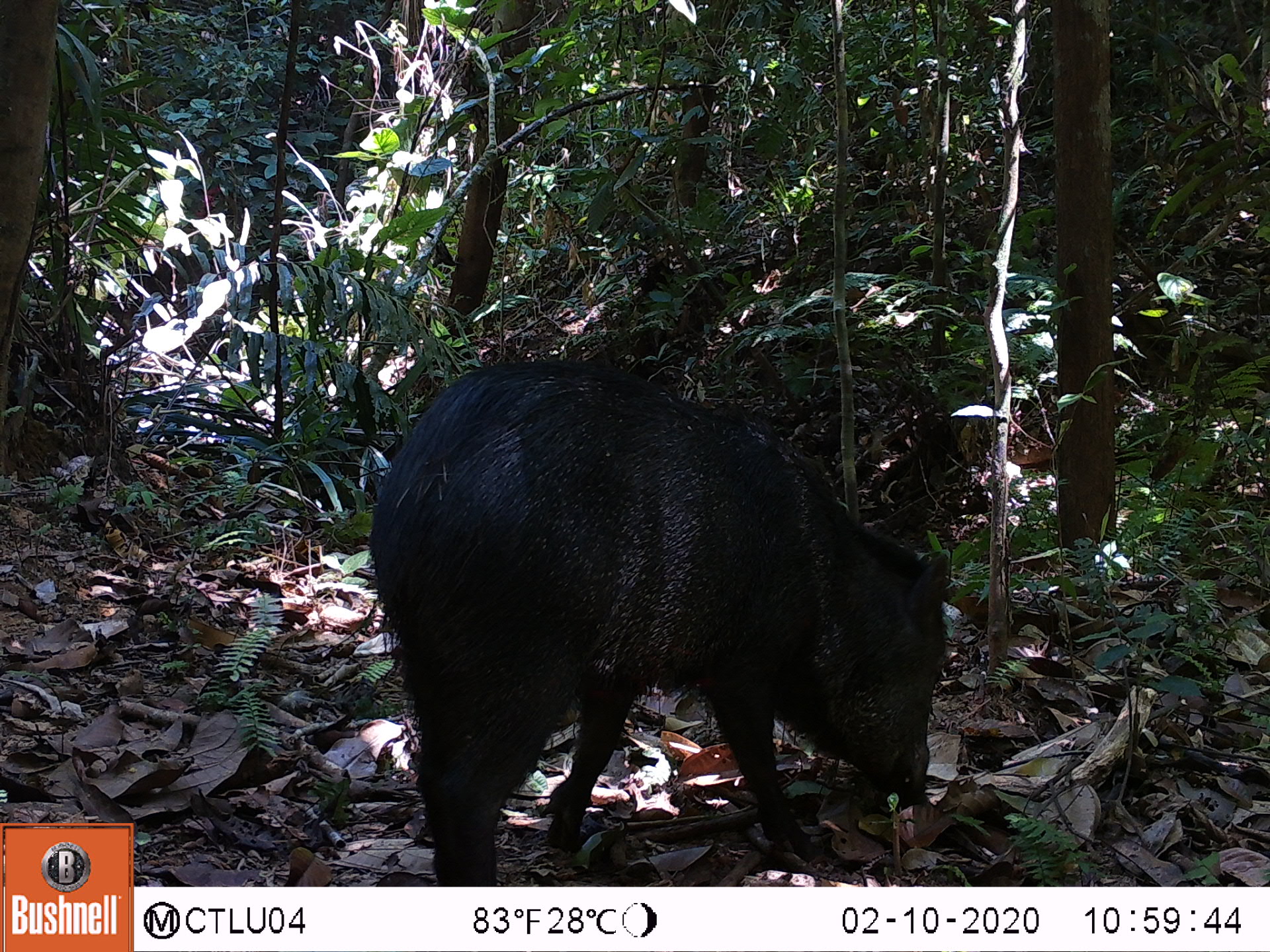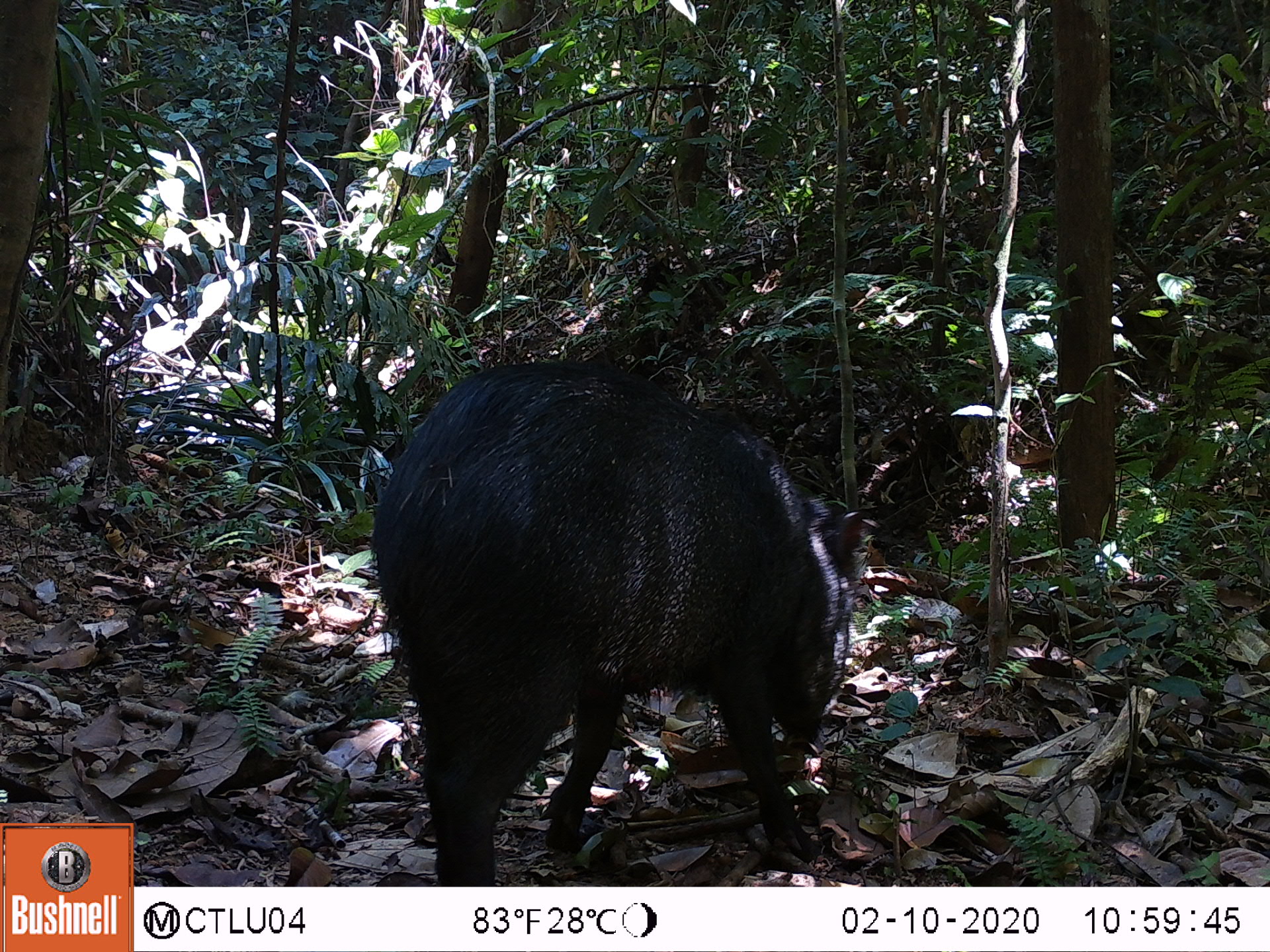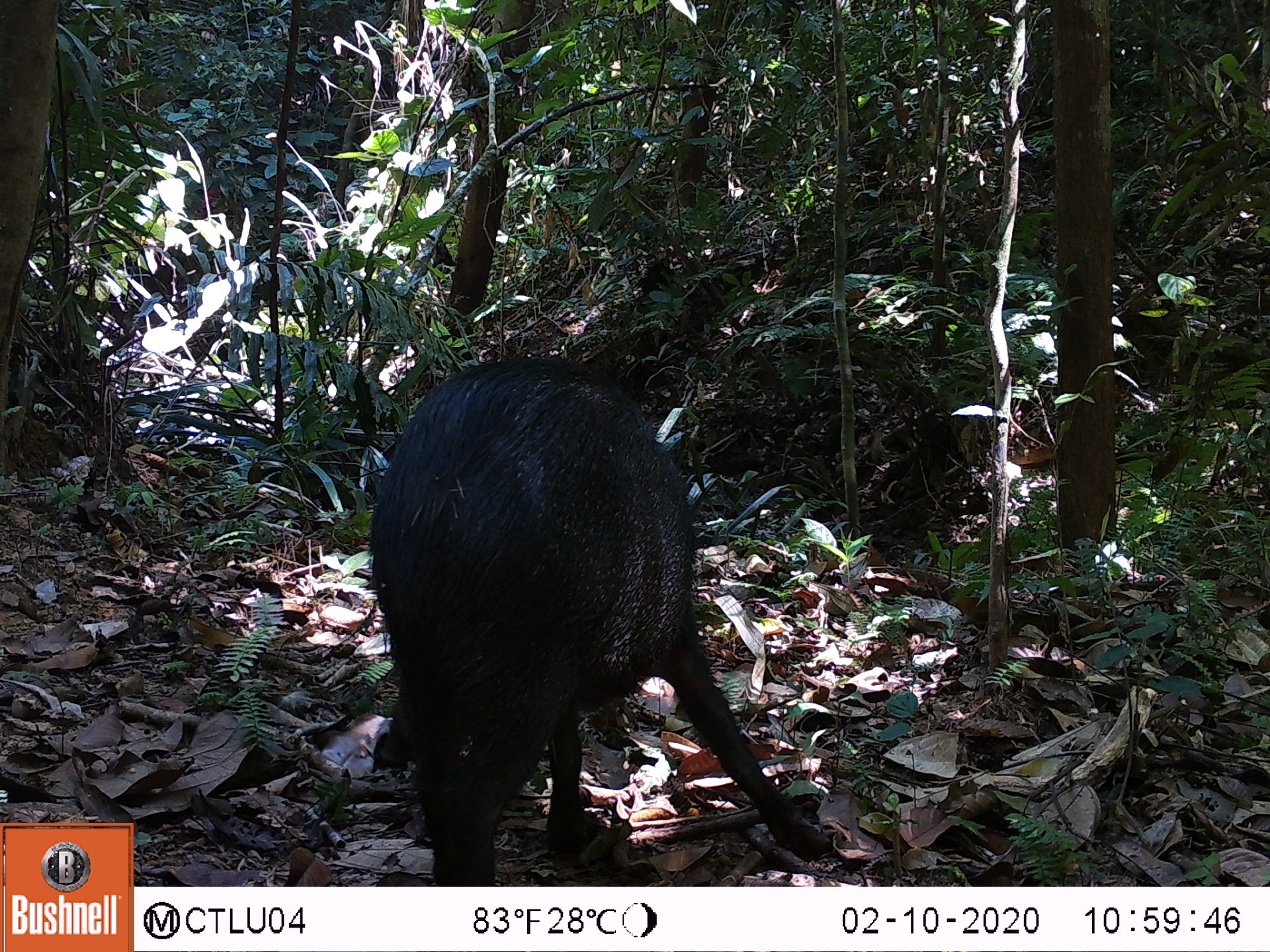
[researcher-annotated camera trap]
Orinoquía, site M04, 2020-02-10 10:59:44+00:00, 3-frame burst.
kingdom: Animalia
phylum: Chordata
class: Mammalia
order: Artiodactyla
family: Tayassuidae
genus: Pecari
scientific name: Pecari tajacu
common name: collared peccary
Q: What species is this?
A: Collared peccary (Pecari tajacu).